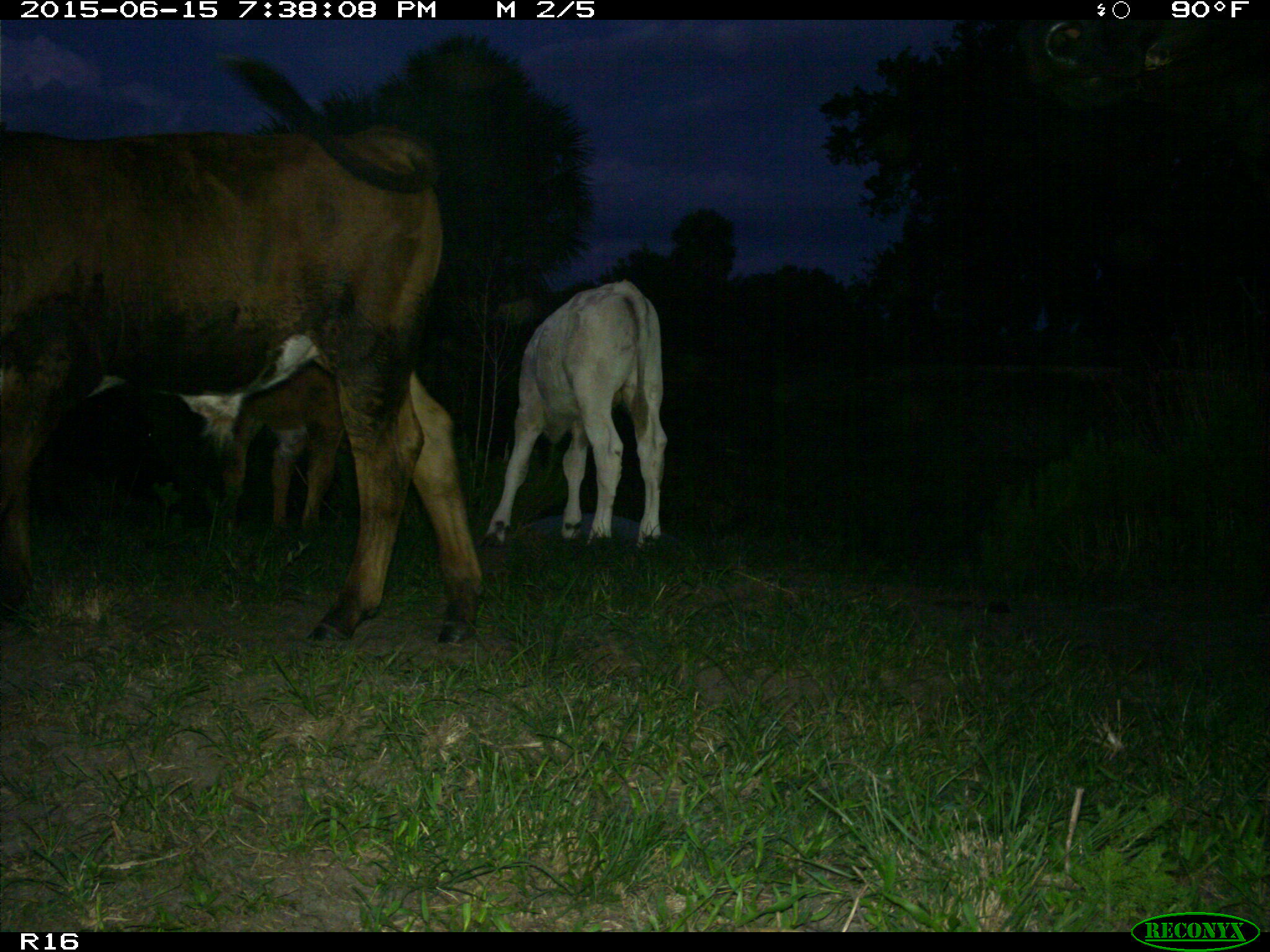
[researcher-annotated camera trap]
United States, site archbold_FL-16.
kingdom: Animalia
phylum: Chordata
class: Mammalia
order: Artiodactyla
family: Bovidae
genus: Bos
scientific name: Bos taurus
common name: domestic cow